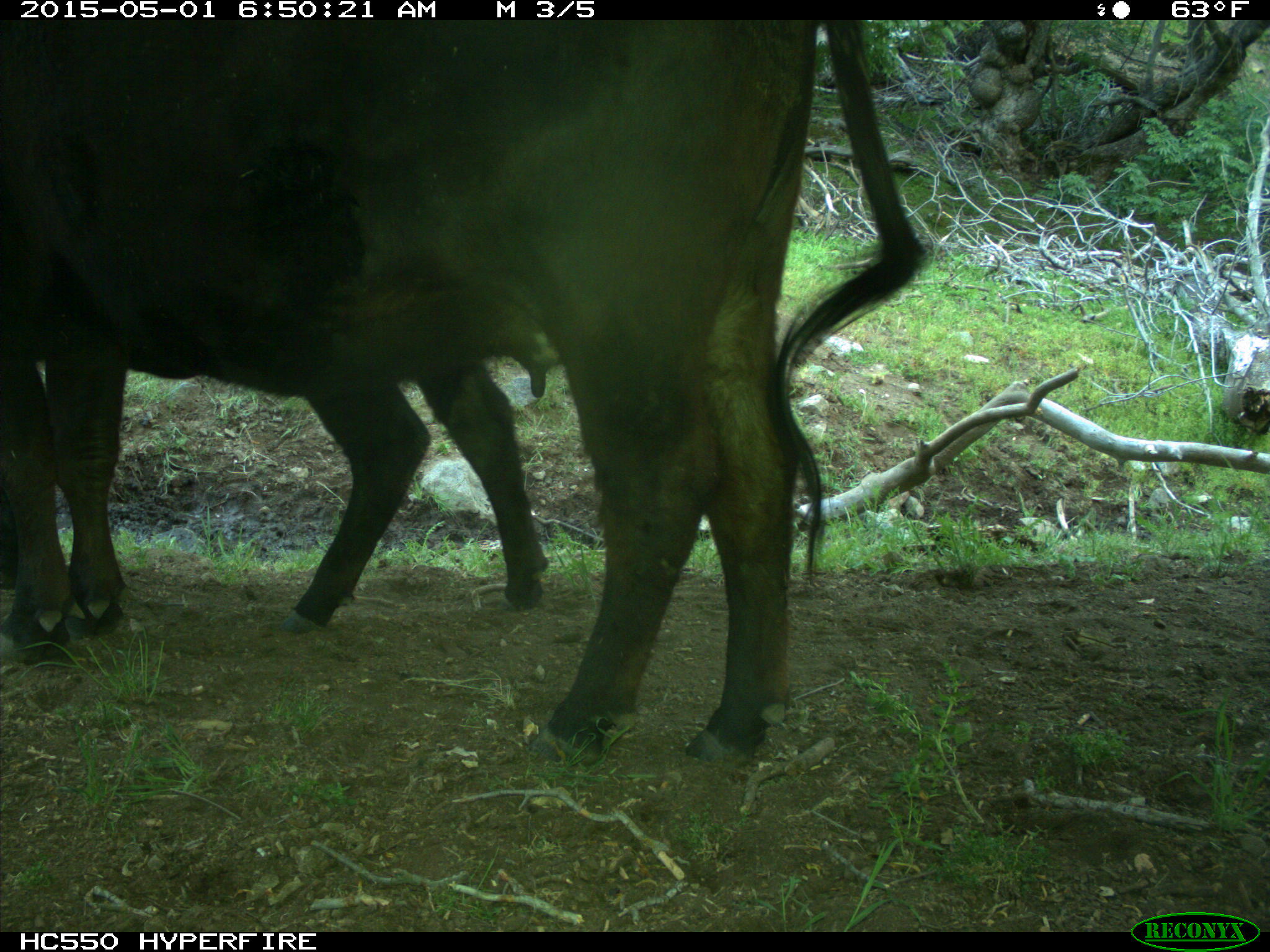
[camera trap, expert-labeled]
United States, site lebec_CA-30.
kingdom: Animalia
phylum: Chordata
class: Mammalia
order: Artiodactyla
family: Bovidae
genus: Bos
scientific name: Bos taurus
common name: domestic cow